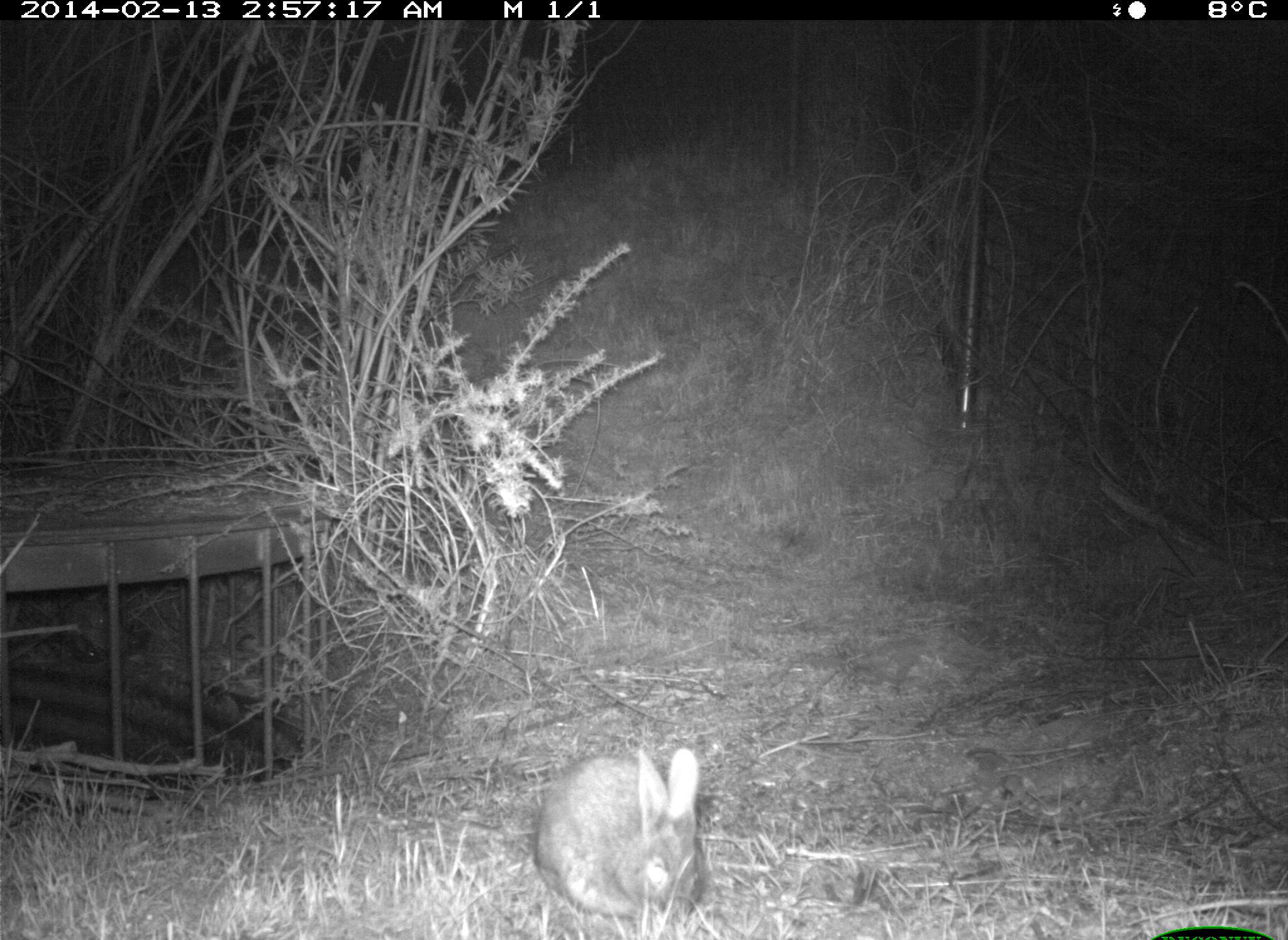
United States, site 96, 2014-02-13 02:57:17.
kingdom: Animalia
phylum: Chordata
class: Mammalia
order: Lagomorpha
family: Leporidae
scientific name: Leporidae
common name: rabbits and hares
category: rabbit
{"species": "rabbit (rabbits and hares) (Leporidae)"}